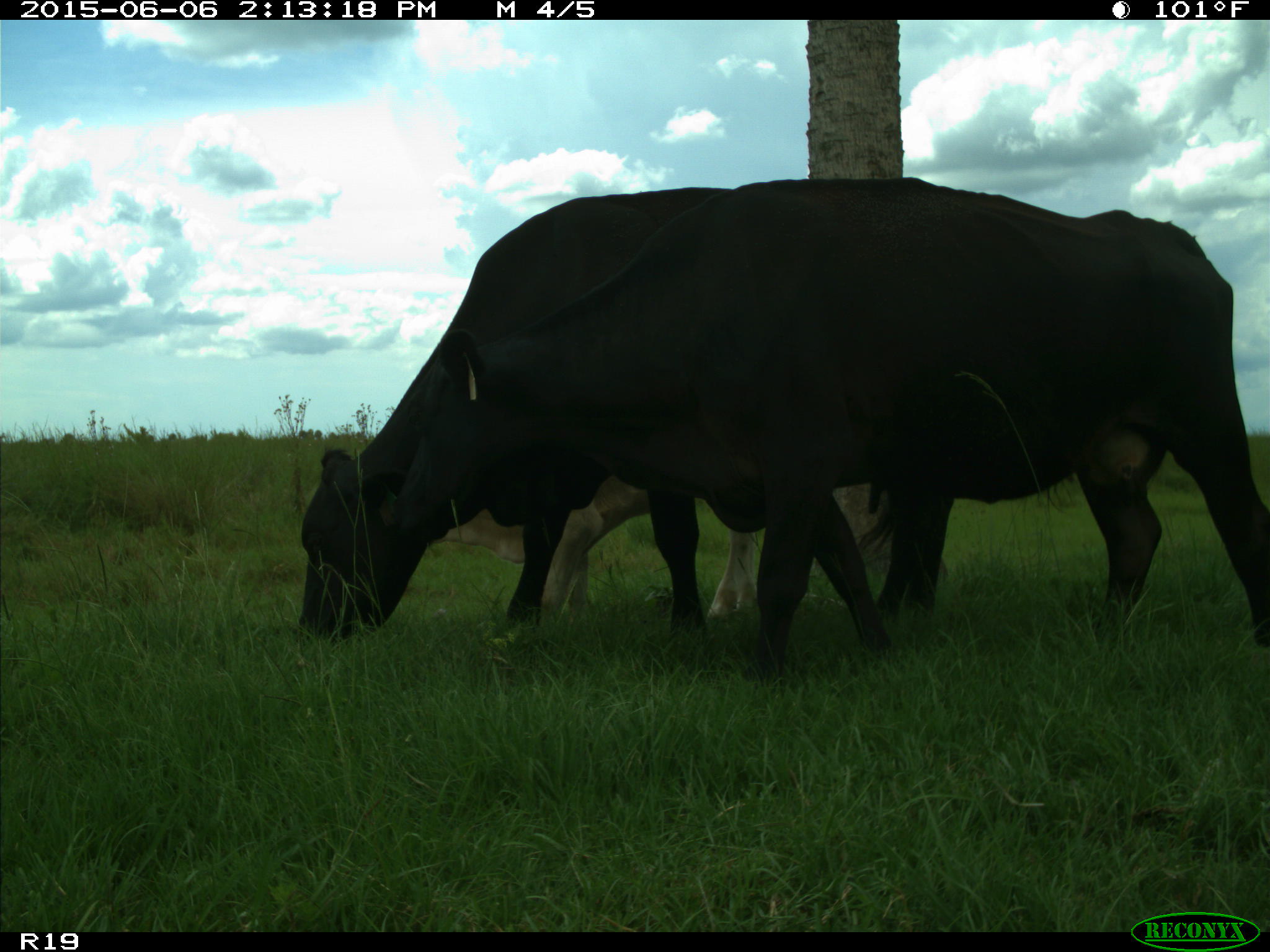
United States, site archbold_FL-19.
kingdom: Animalia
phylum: Chordata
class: Mammalia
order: Artiodactyla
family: Bovidae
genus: Bos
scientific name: Bos taurus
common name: domestic cow